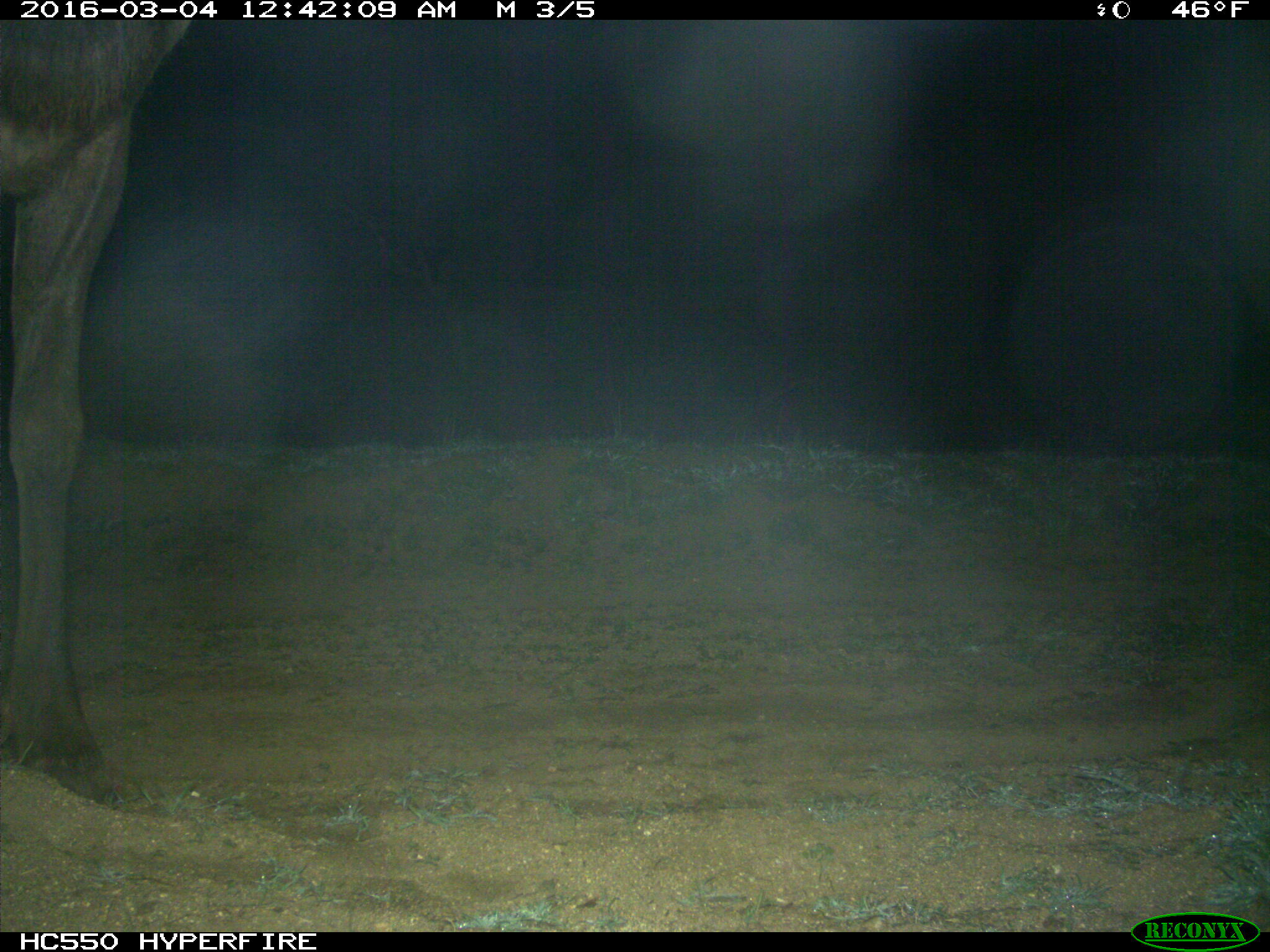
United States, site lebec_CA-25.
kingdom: Animalia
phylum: Chordata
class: Mammalia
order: Artiodactyla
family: Cervidae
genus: Cervus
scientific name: Cervus canadensis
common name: elk